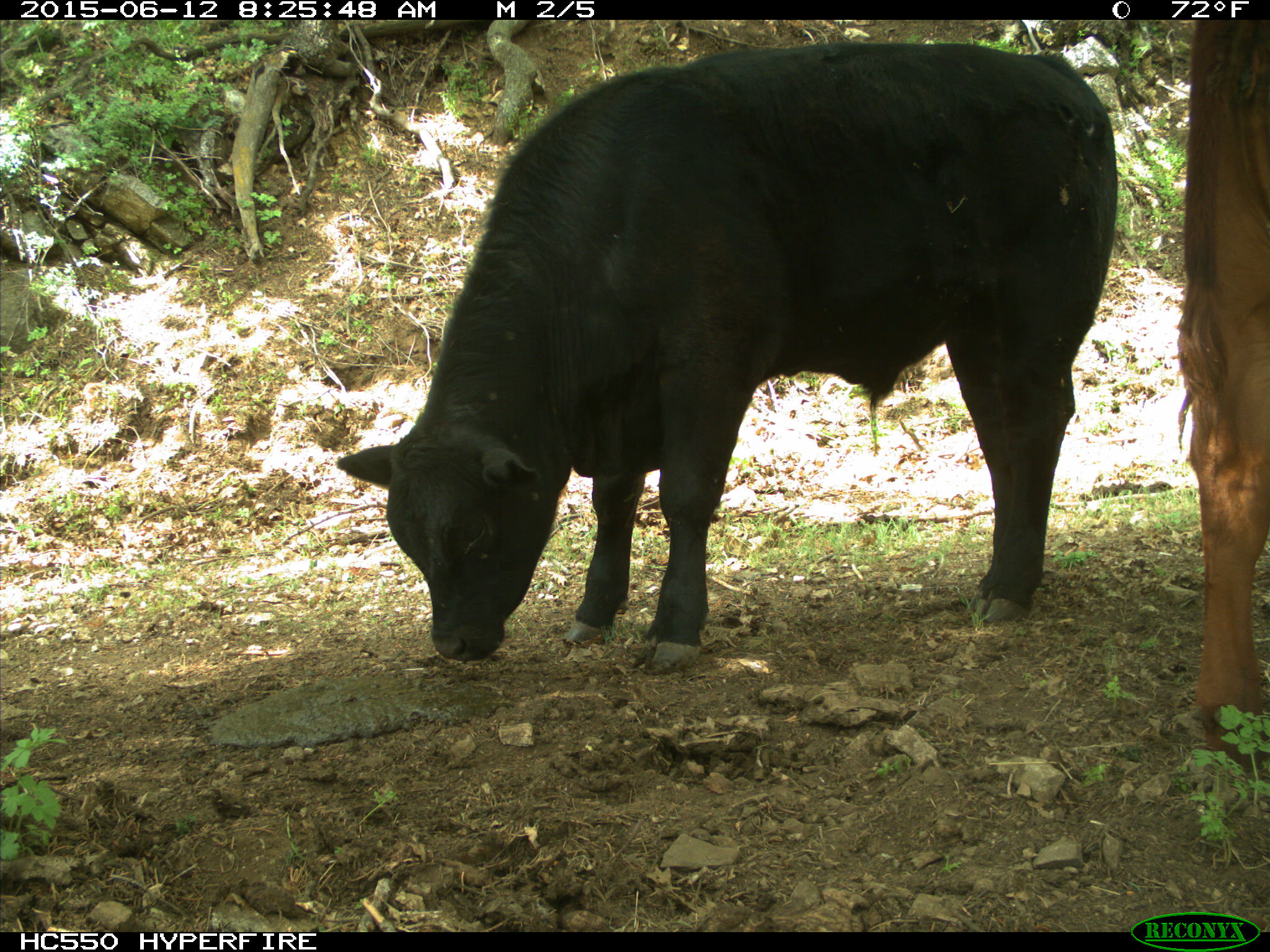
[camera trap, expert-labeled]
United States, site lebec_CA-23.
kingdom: Animalia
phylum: Chordata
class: Mammalia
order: Artiodactyla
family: Bovidae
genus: Bos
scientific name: Bos taurus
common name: domestic cow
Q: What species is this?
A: Bos taurus (domestic cow).